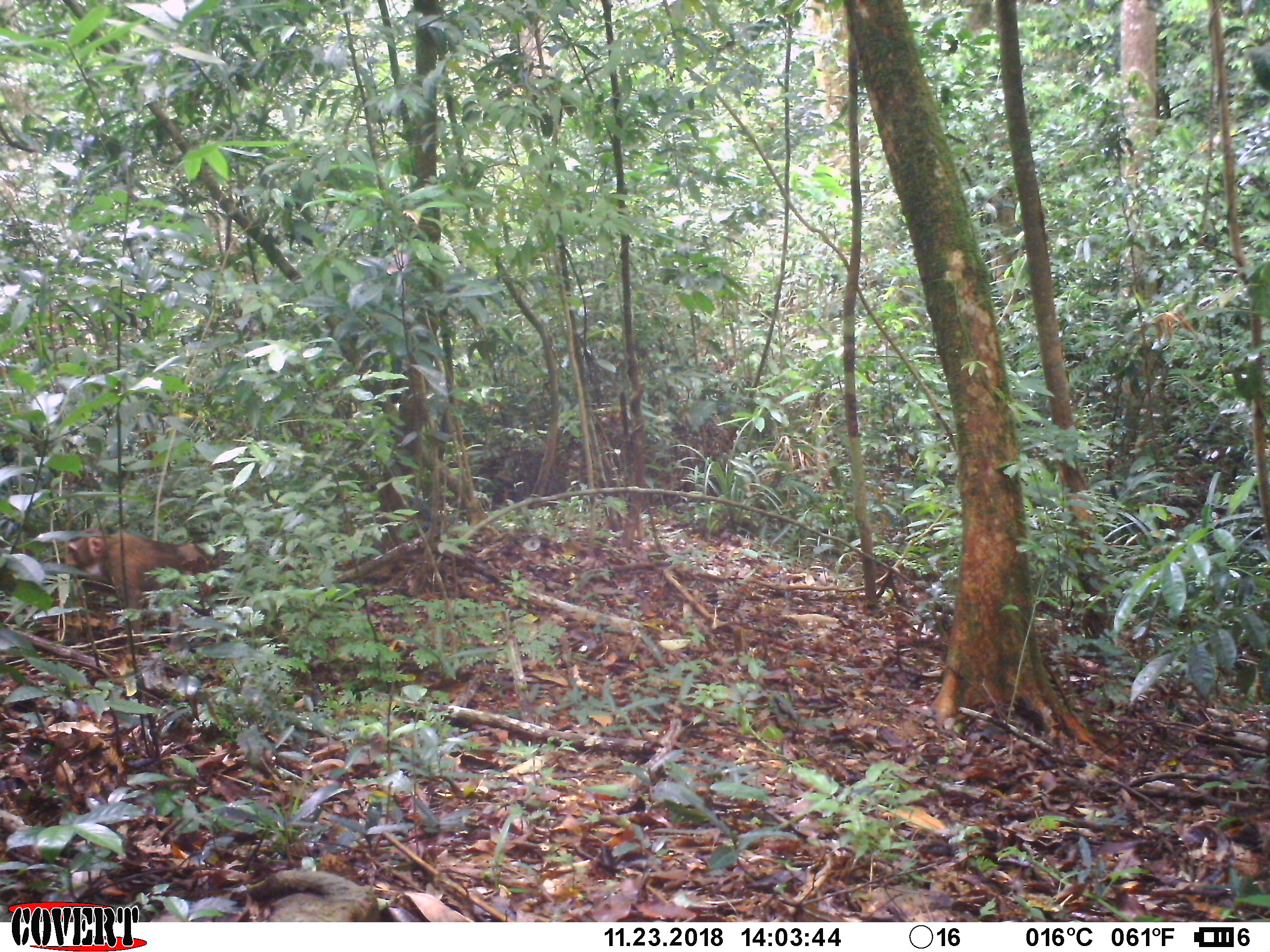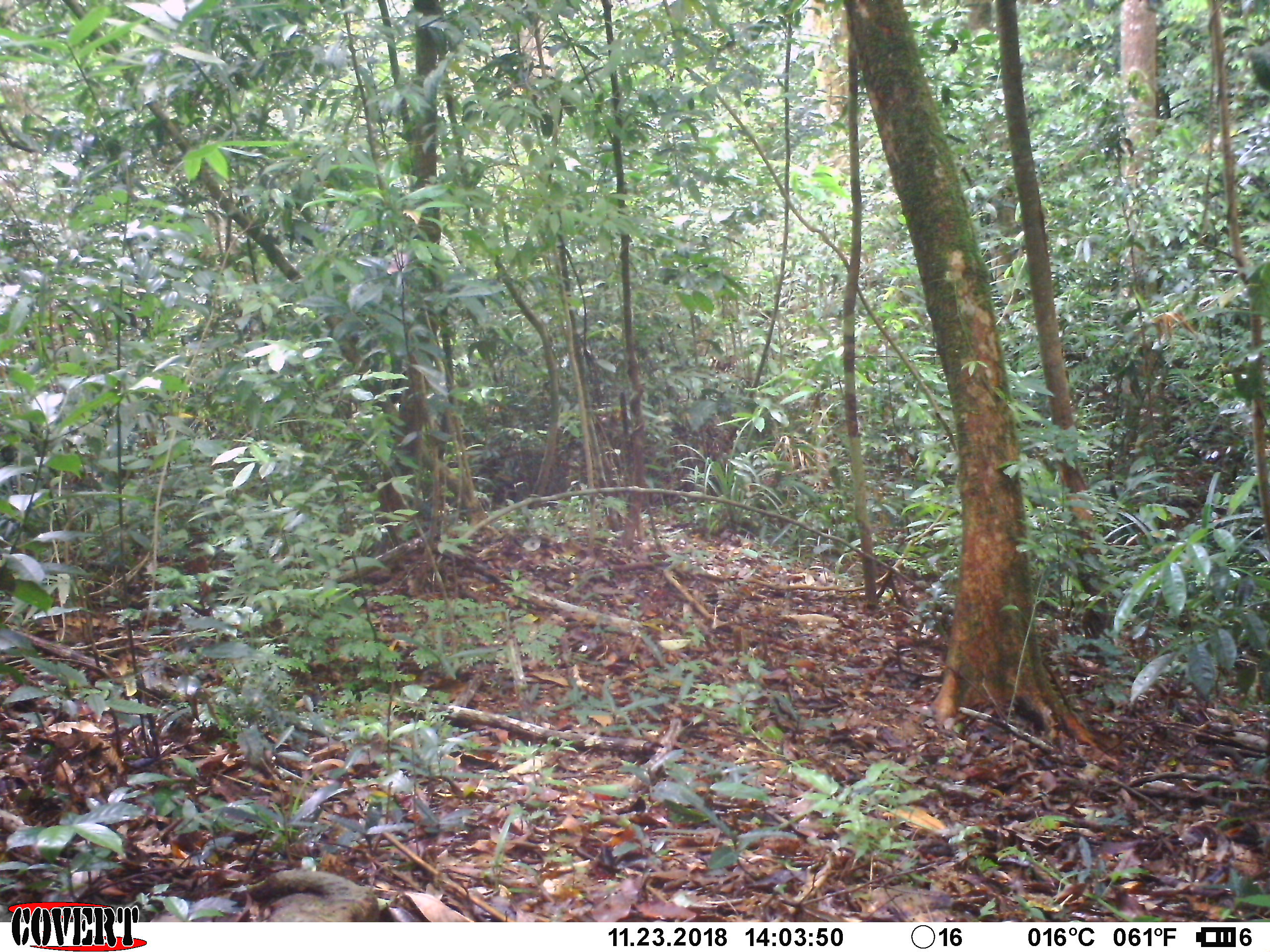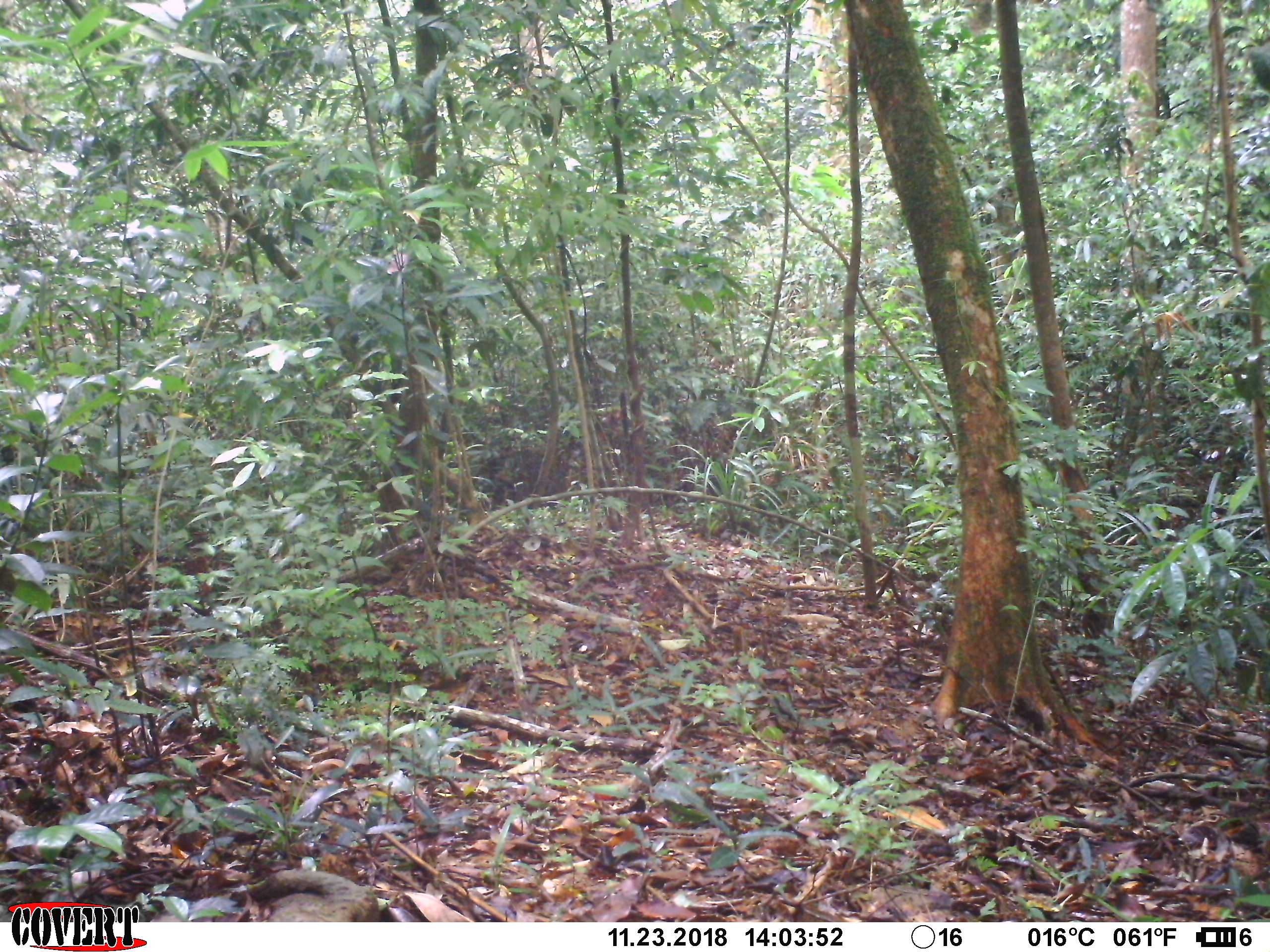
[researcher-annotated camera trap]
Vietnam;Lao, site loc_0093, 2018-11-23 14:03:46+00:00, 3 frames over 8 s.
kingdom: Animalia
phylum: Chordata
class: Mammalia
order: Primates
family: Cercopithecidae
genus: Macaca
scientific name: Macaca nemestrina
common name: pig-tailed macaque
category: pig tailed macaque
Pig tailed macaque (pig-tailed macaque) (Macaca nemestrina). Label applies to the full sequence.